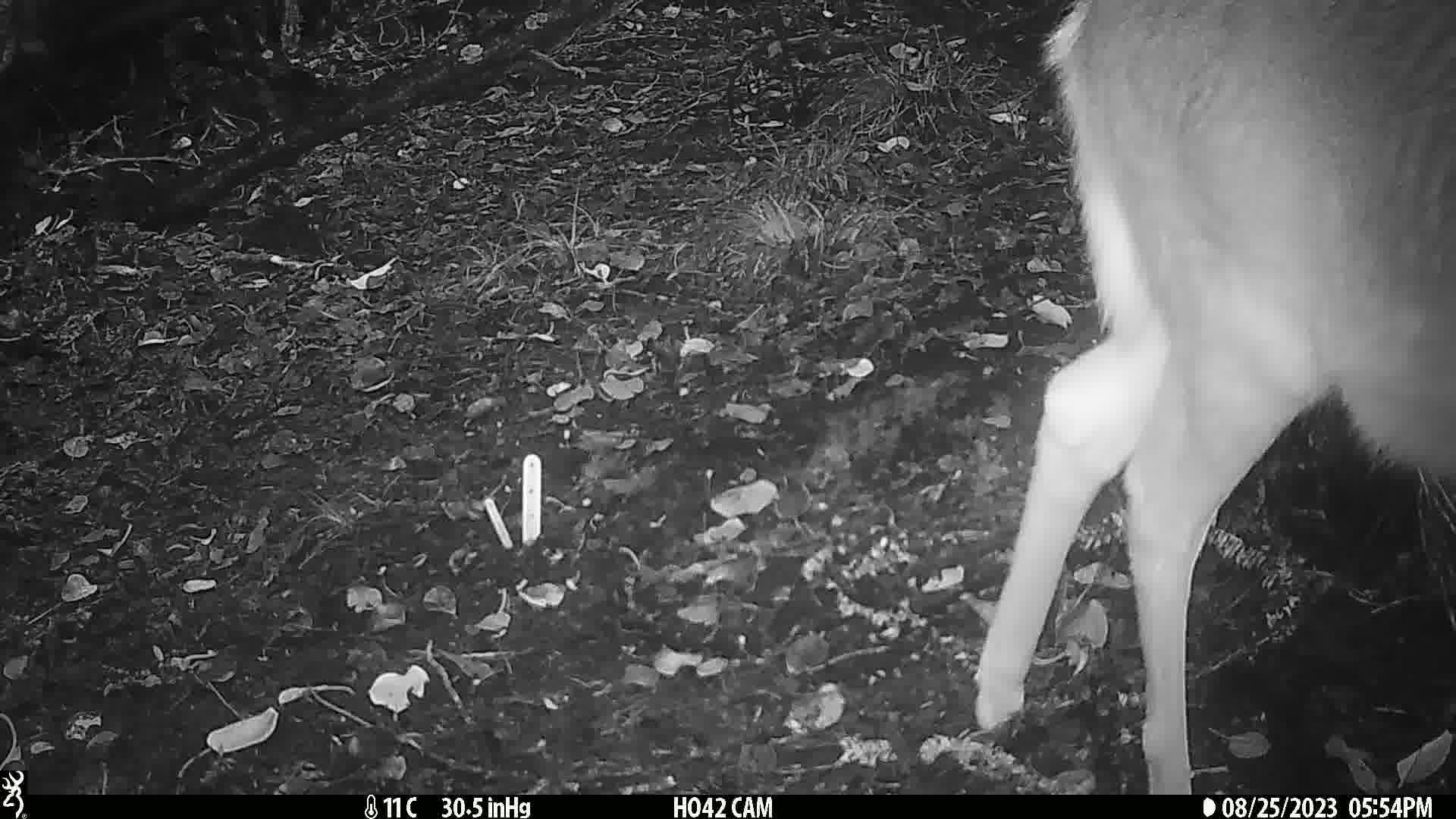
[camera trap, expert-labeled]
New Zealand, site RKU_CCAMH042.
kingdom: Animalia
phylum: Chordata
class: Mammalia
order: Artiodactyla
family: Cervidae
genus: Odocoileus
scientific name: Odocoileus virginianus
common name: white-tailed deer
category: white tailed deer